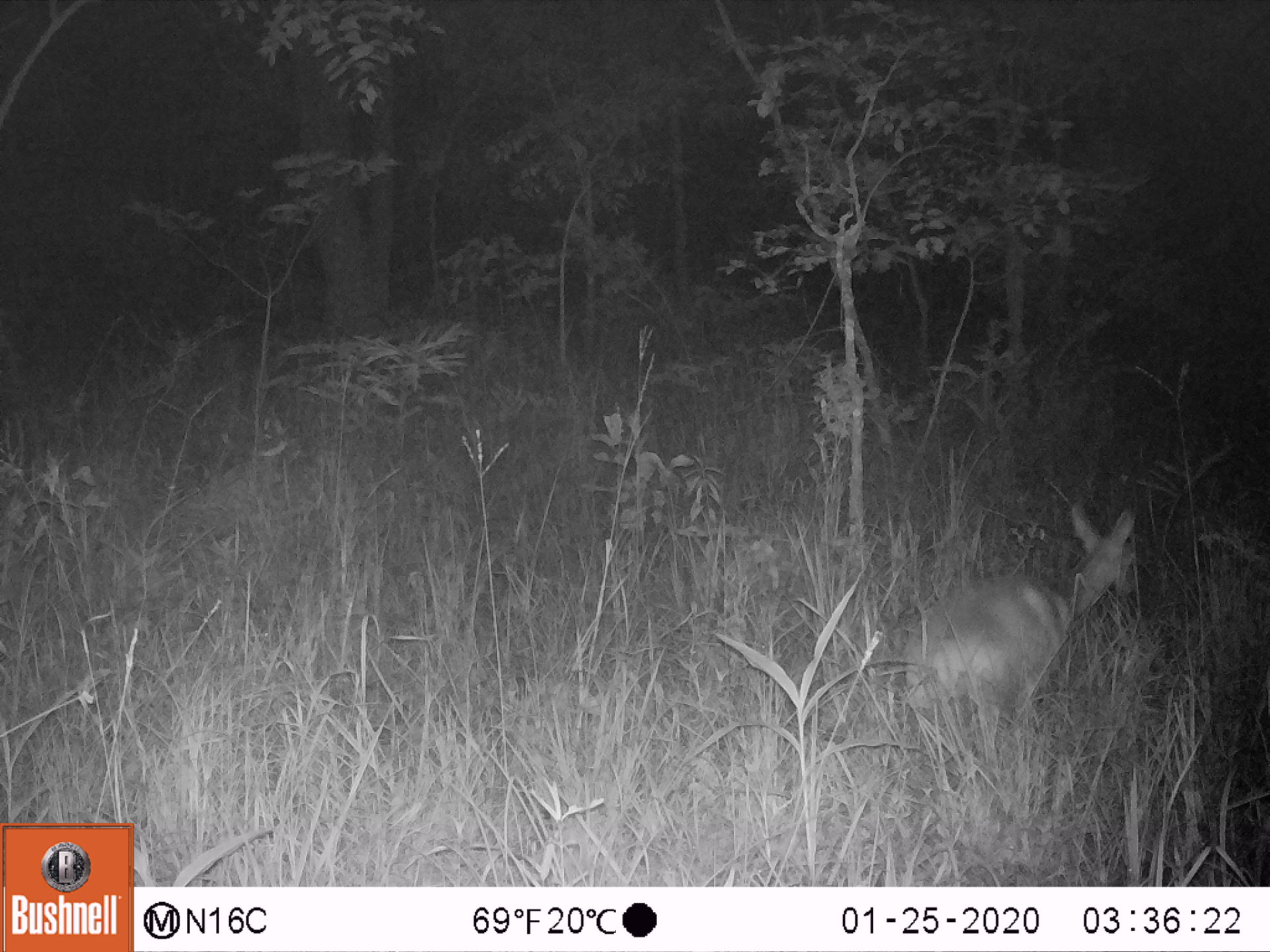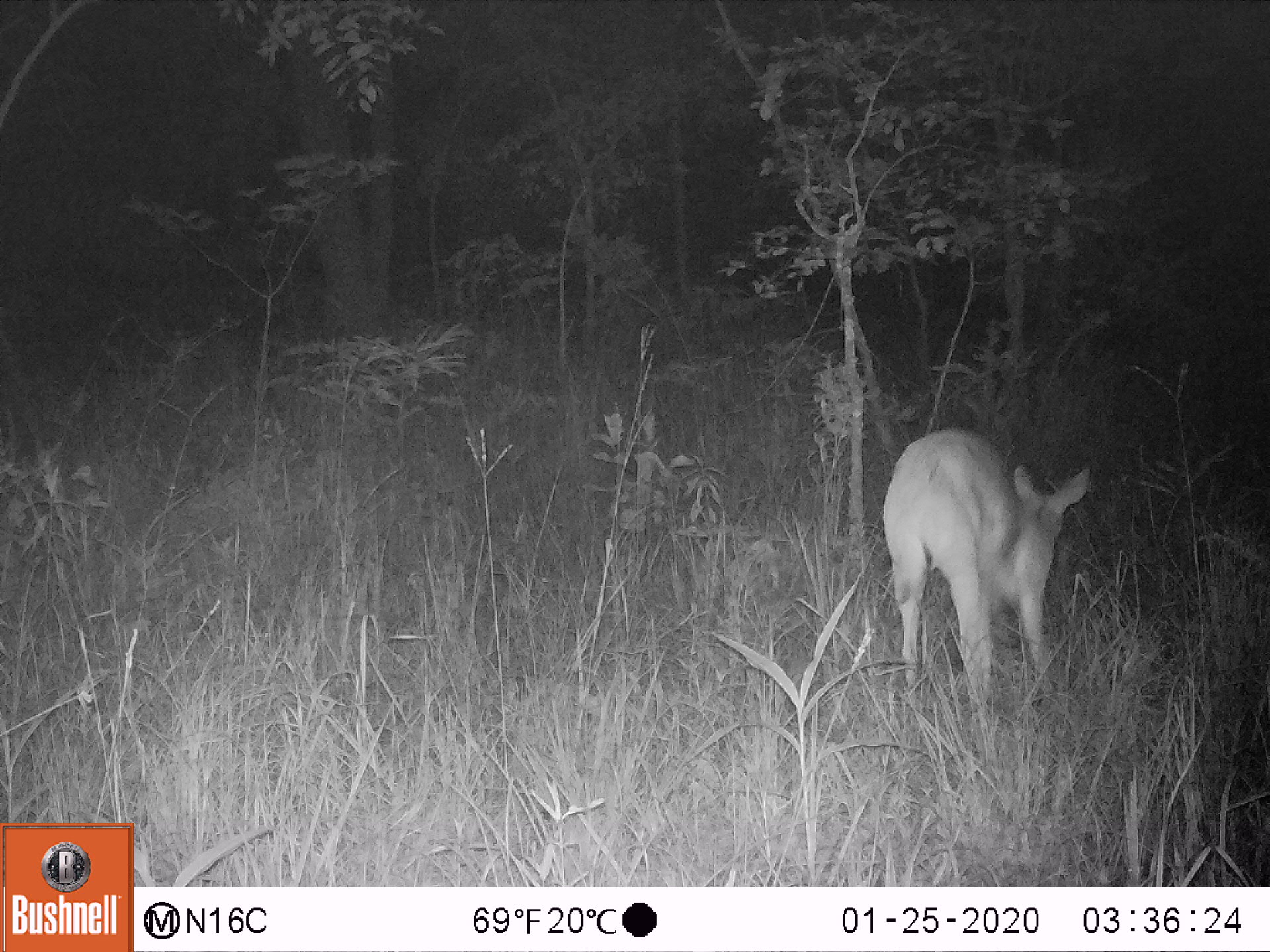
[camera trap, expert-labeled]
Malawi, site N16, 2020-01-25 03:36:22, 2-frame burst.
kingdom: Animalia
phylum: Chordata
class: Mammalia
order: Artiodactyla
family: Bovidae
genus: Tragelaphus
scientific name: Tragelaphus sylvaticus sylvaticus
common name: cape bushbuck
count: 1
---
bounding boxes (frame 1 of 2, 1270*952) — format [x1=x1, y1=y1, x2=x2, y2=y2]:
cape bushbuck: [x1=894, y1=500, x2=1146, y2=751]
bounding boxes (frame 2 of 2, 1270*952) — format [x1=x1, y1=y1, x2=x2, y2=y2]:
cape bushbuck: [x1=874, y1=424, x2=1093, y2=731]